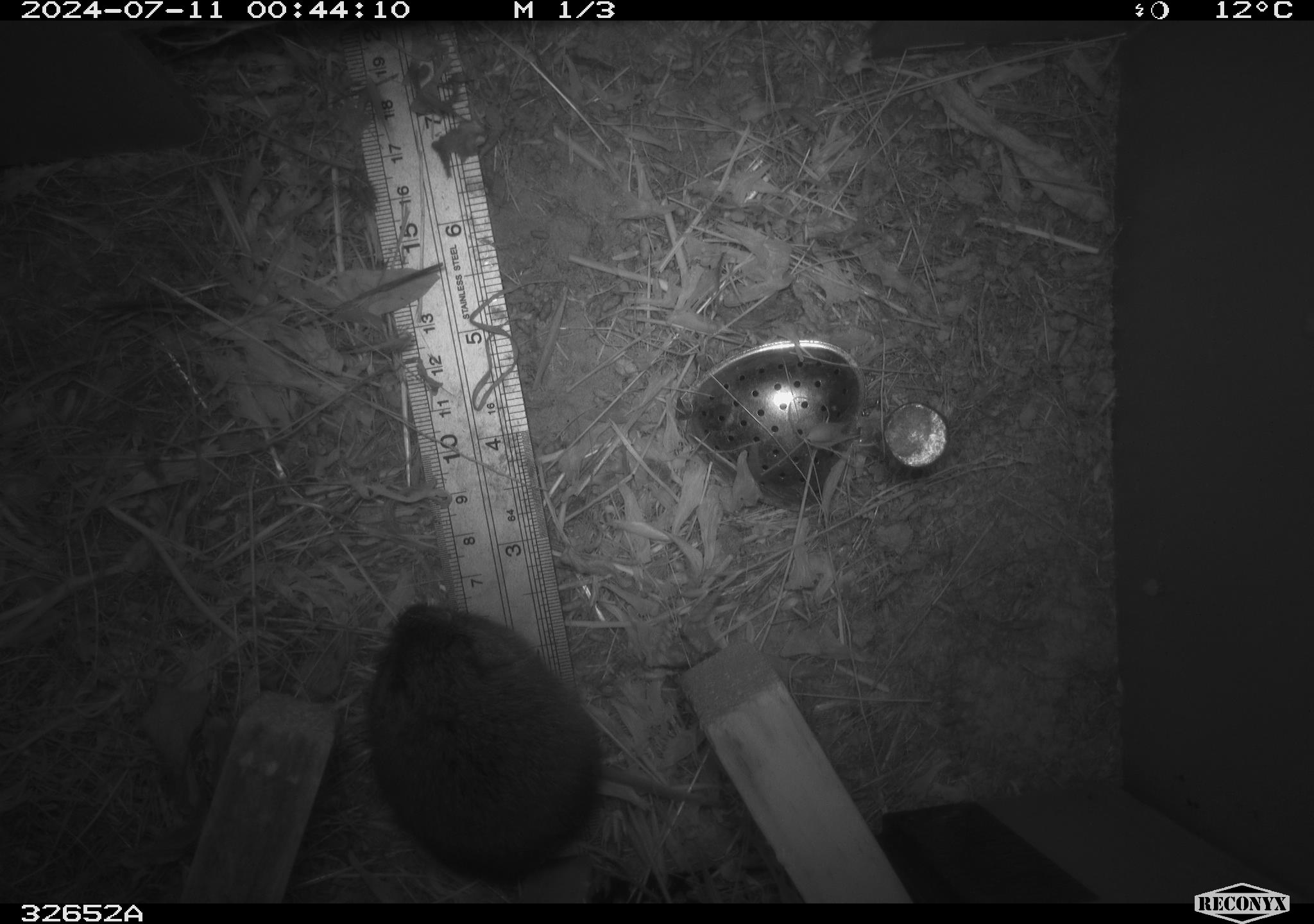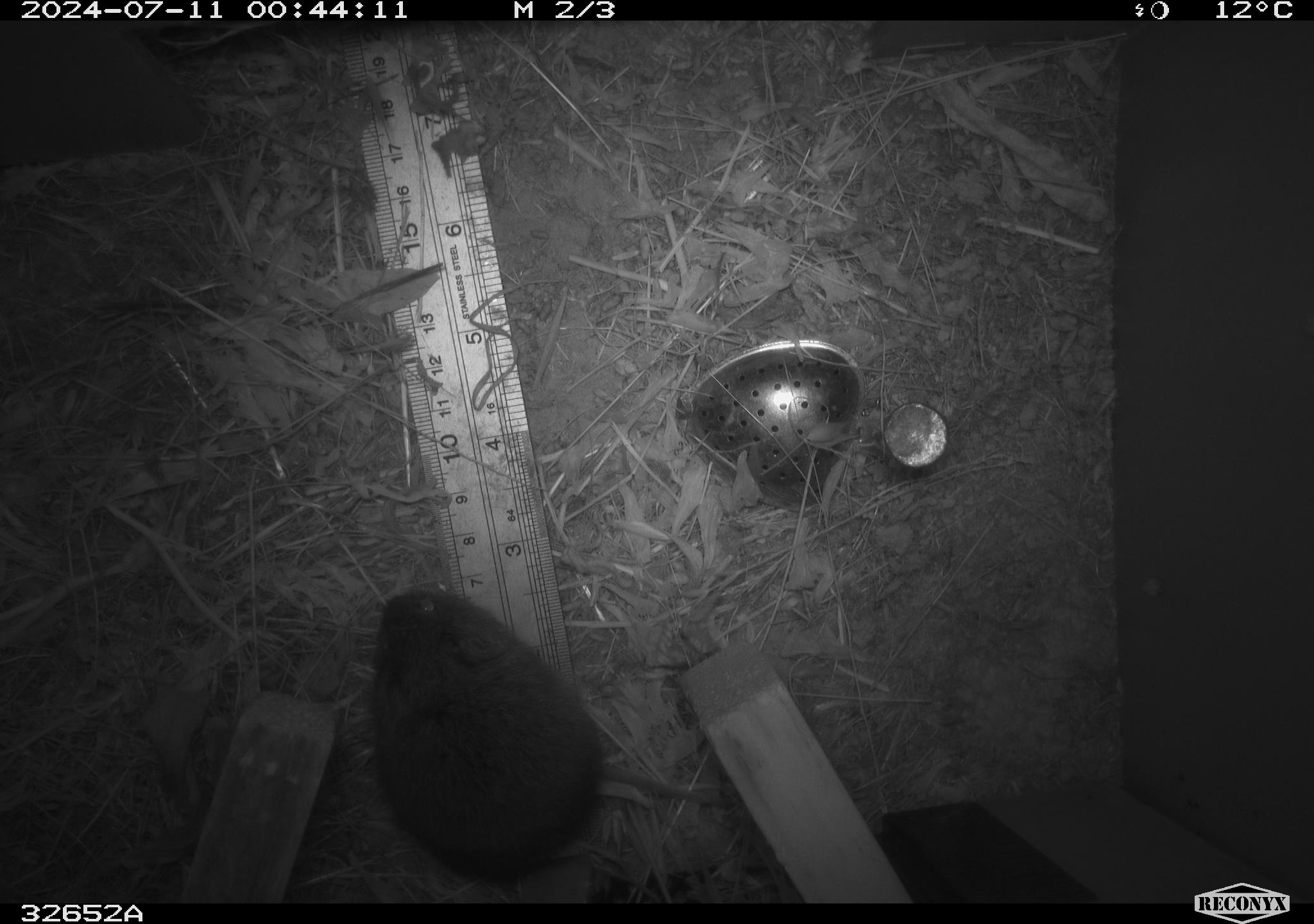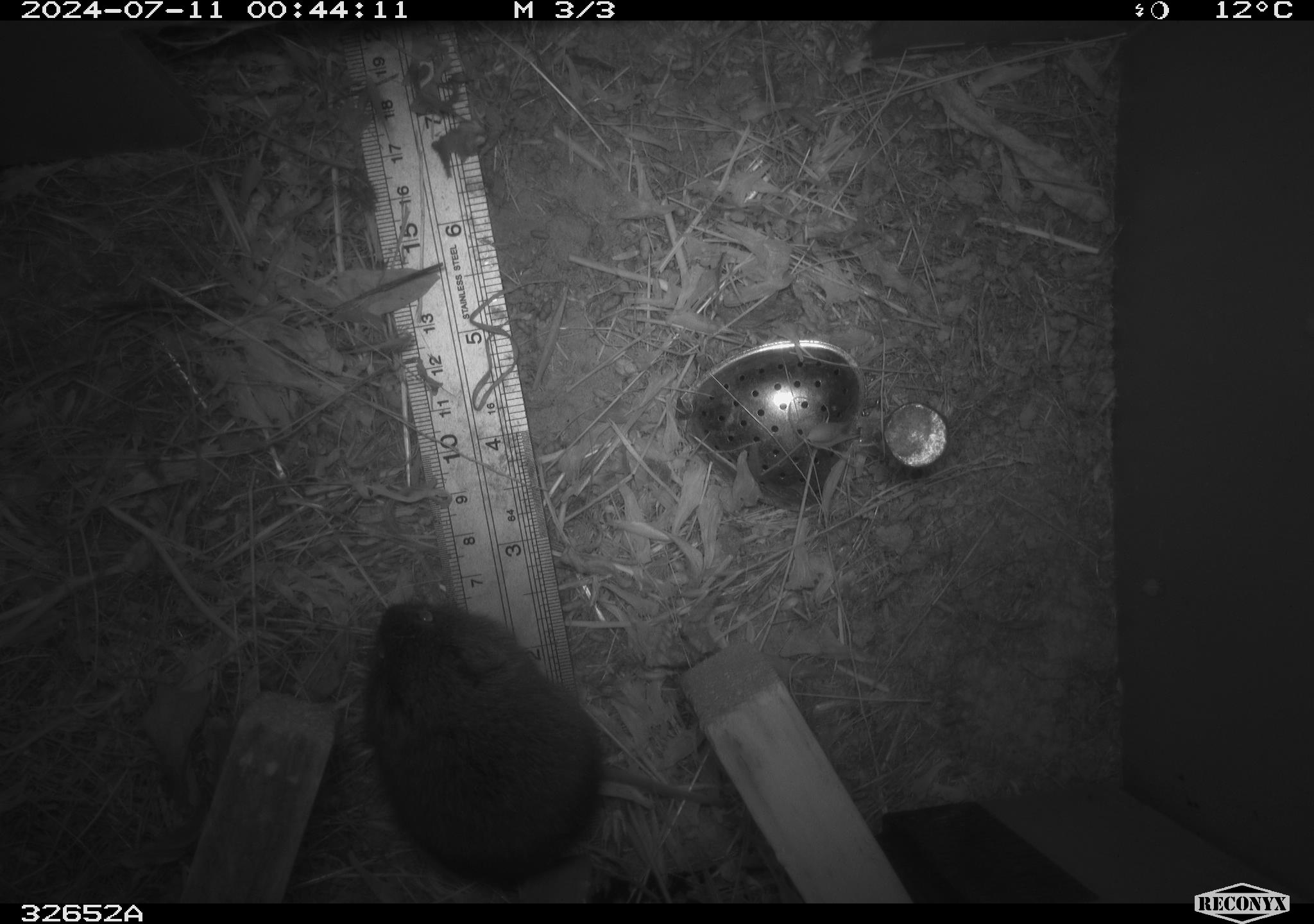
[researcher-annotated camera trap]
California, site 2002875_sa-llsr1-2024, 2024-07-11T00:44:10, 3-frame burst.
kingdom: Animalia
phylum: Chordata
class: Mammalia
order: Rodentia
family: Cricetidae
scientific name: Arvicolinae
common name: voles, lemmings, and muskrats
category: arvicolinae subfamily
Arvicolinae subfamily (voles, lemmings, and muskrats) (Arvicolinae).